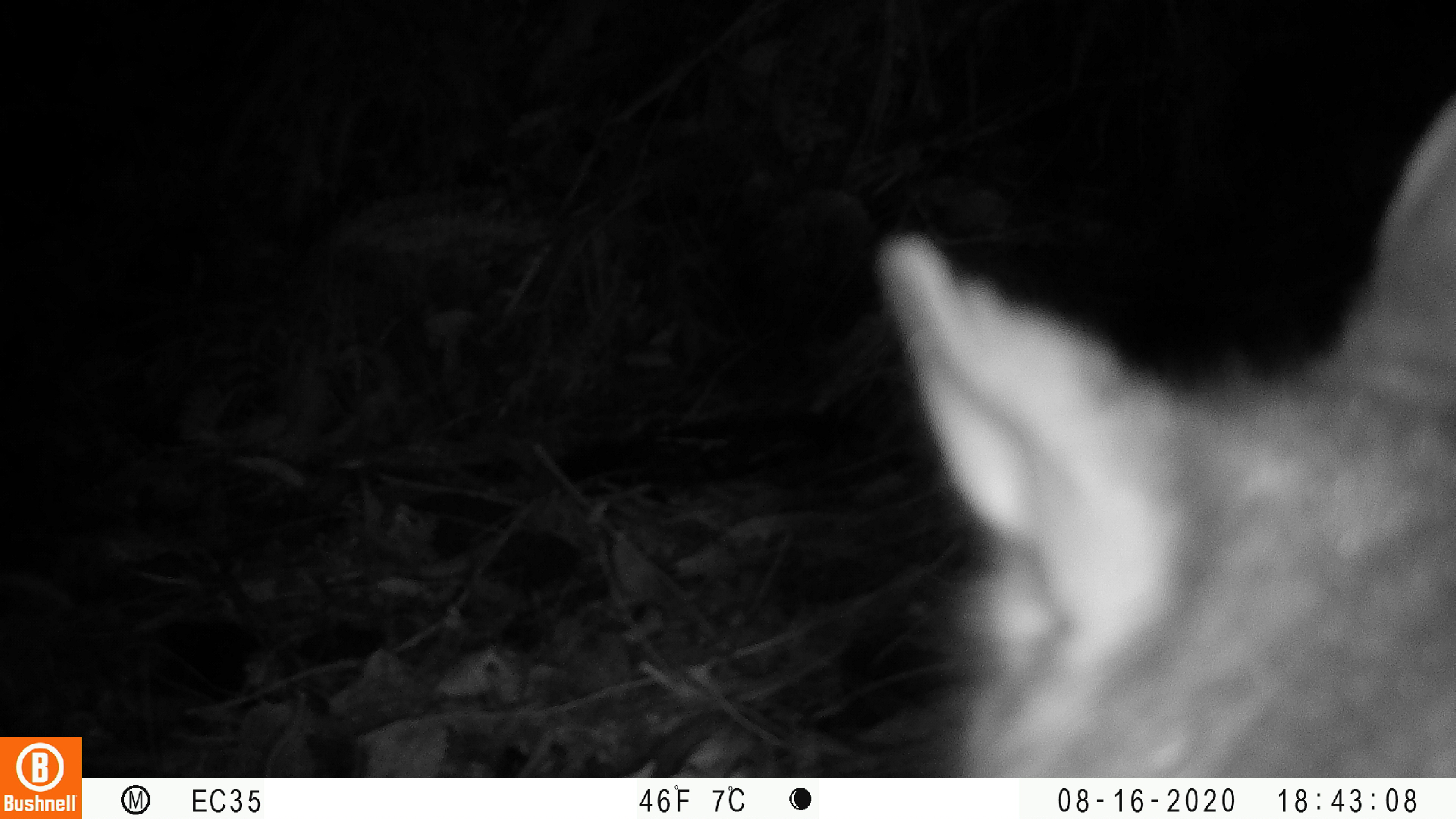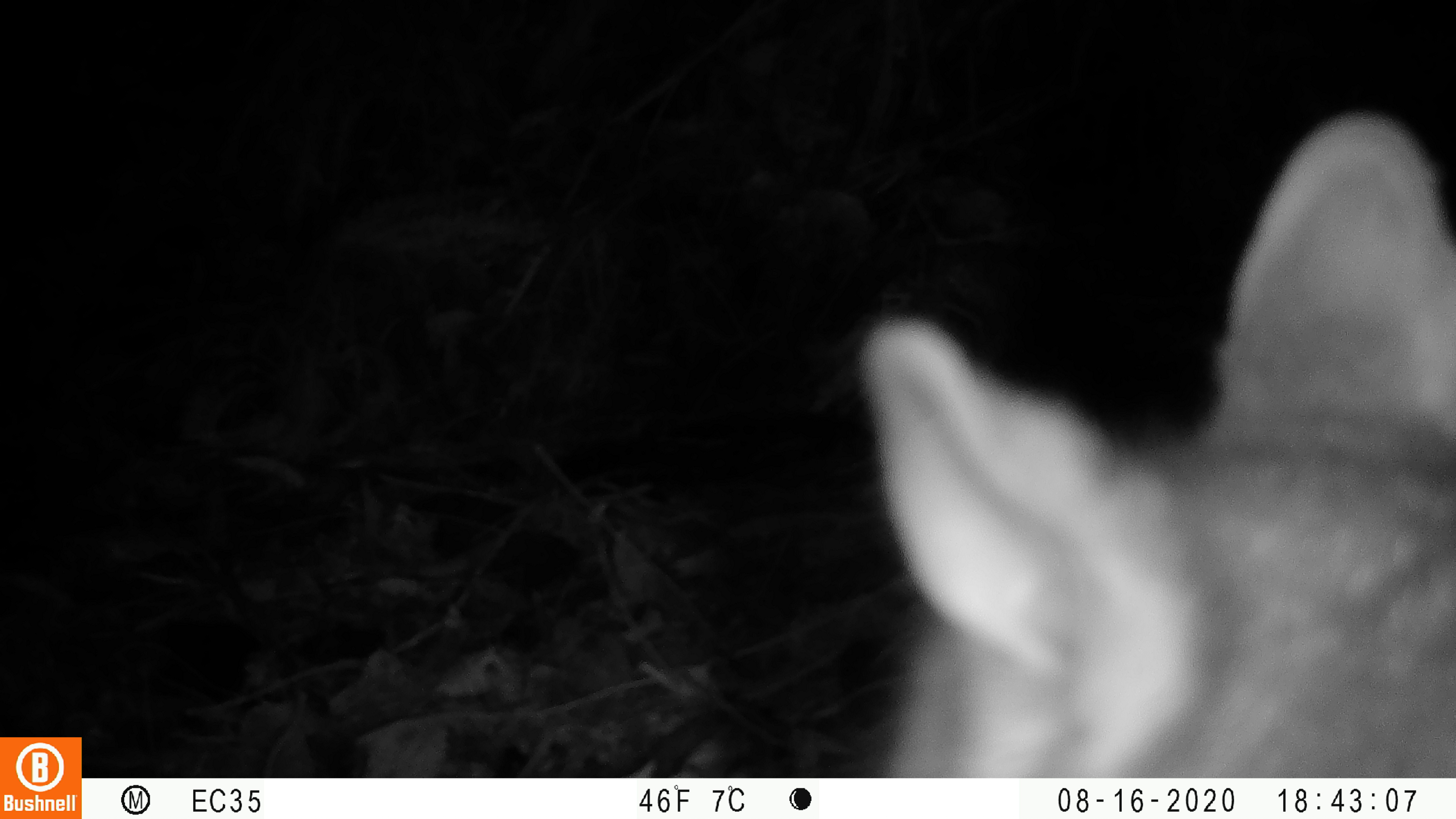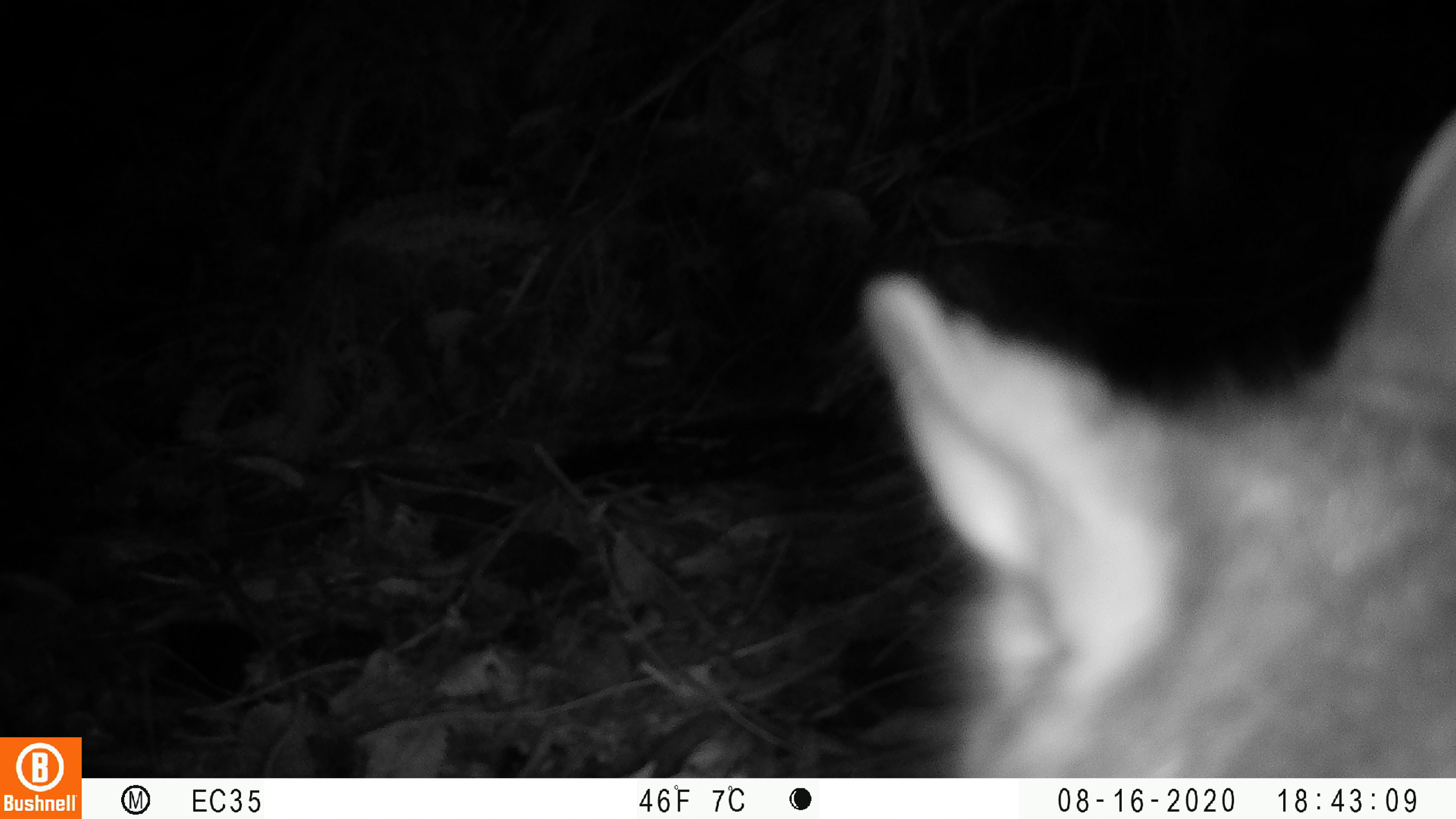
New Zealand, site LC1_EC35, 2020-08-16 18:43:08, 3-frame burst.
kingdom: Animalia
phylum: Chordata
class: Mammalia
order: Diprotodontia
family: Phalangeridae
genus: Trichosurus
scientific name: Trichosurus vulpecula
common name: common brushtail possum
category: possum